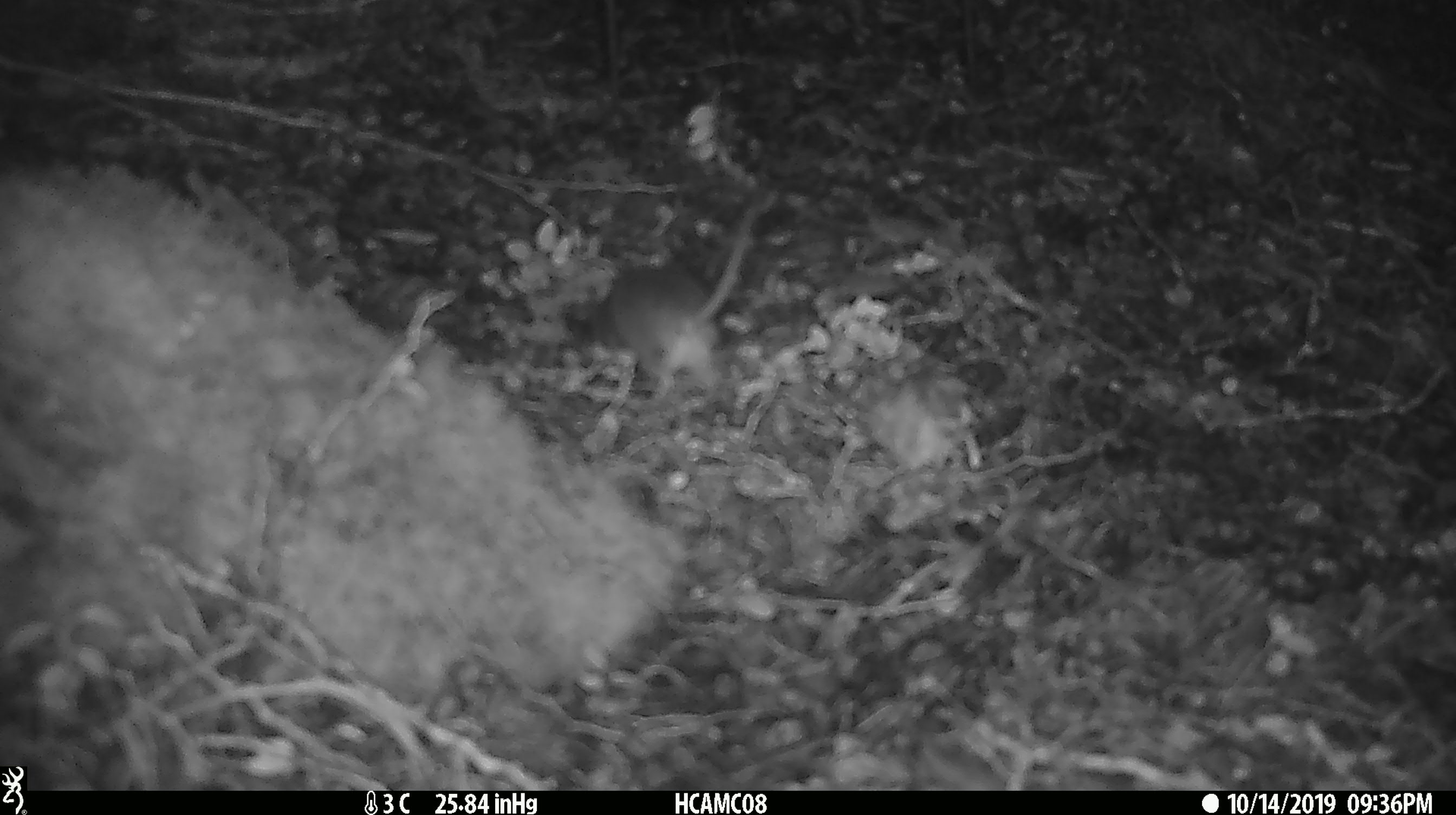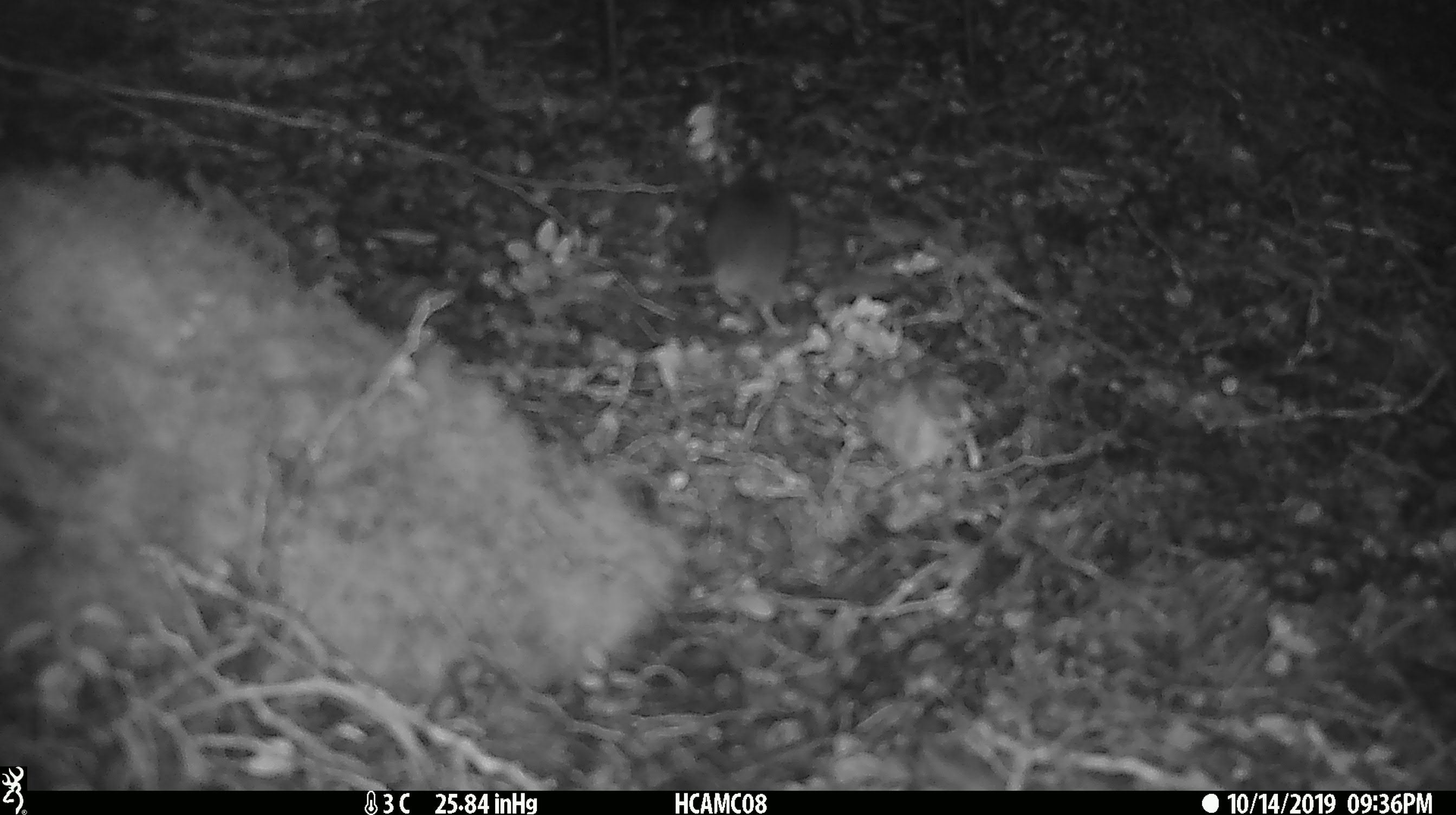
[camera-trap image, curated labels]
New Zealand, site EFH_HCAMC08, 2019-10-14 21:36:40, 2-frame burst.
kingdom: Animalia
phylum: Chordata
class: Mammalia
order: Rodentia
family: Muridae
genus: Mus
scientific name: Mus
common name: mouse